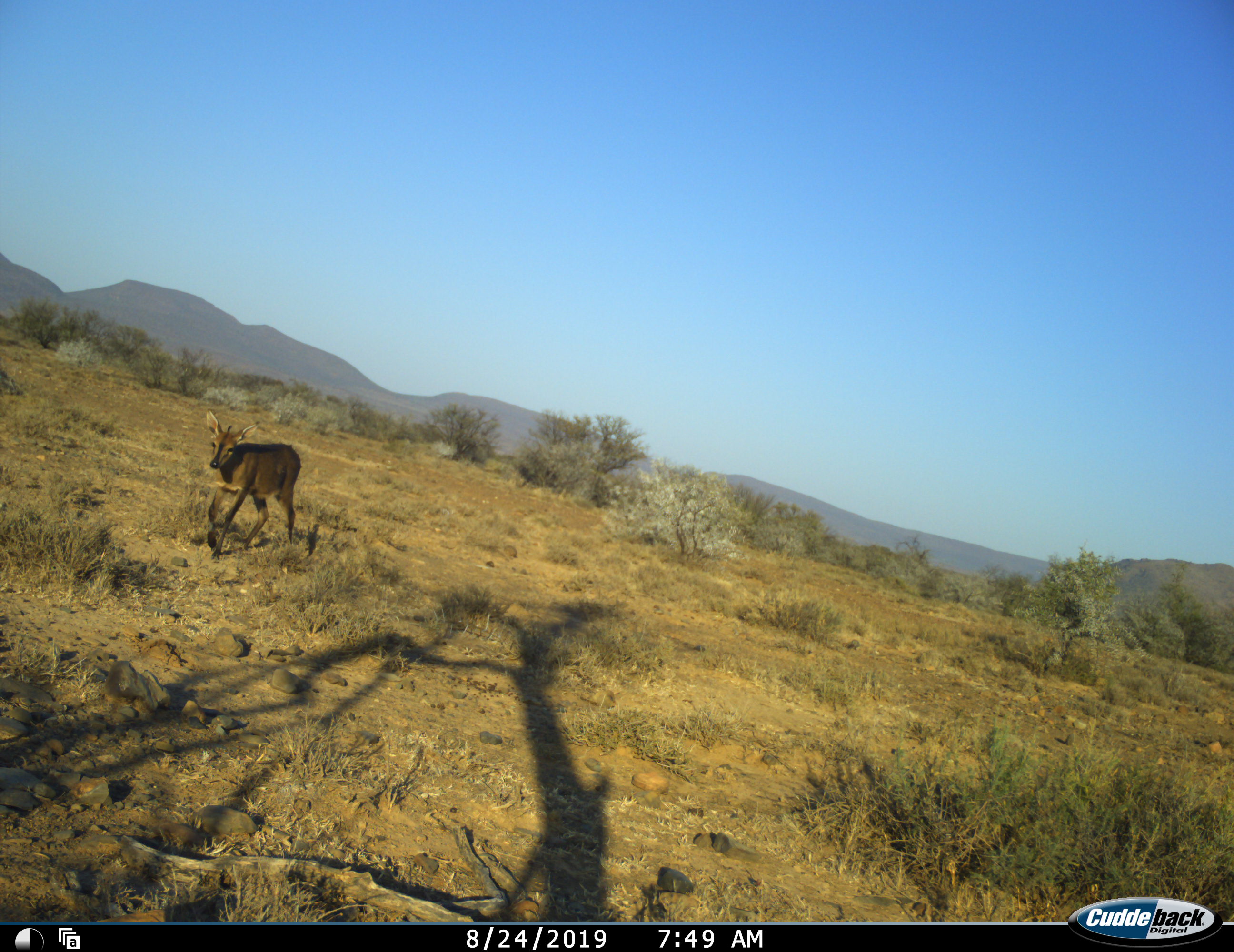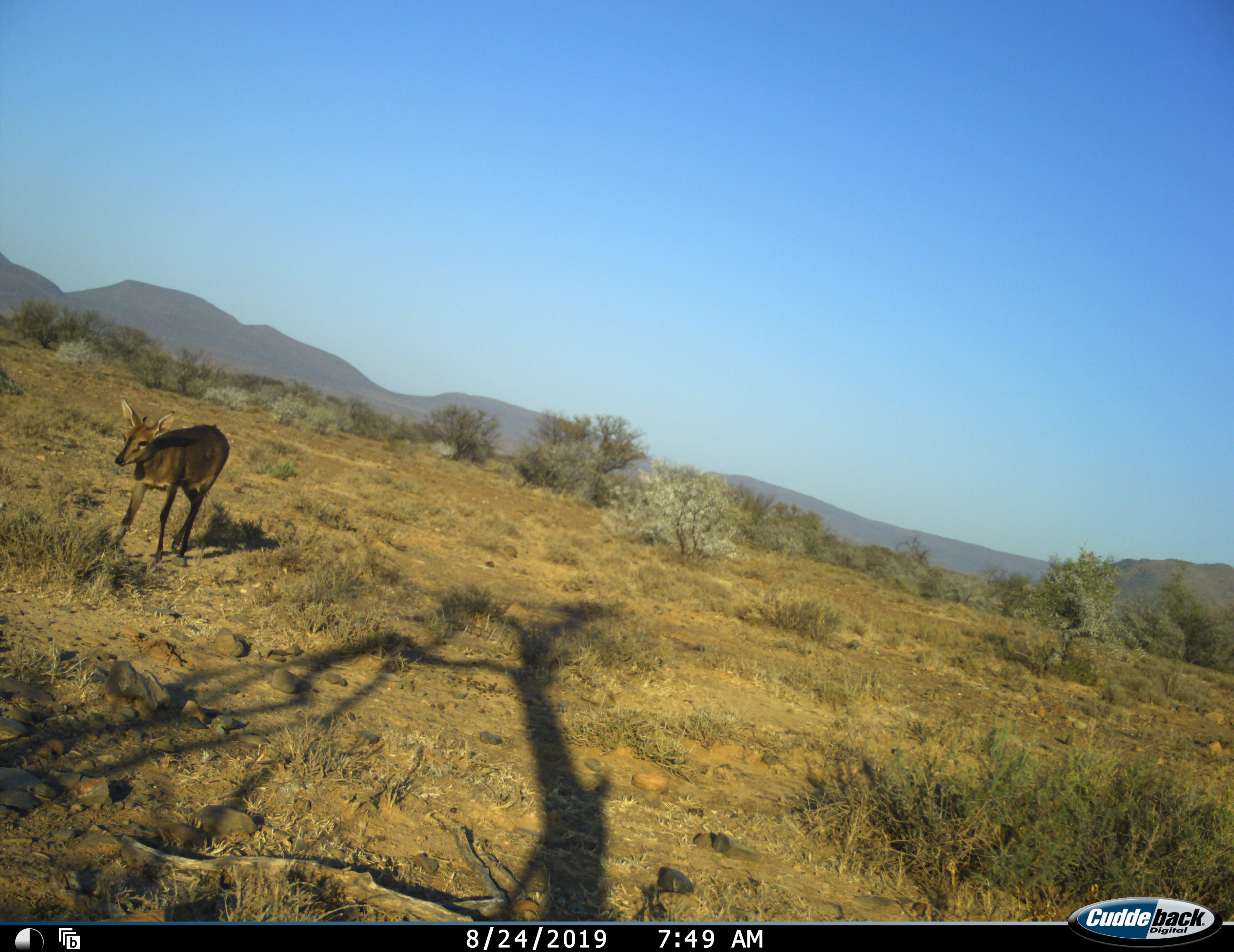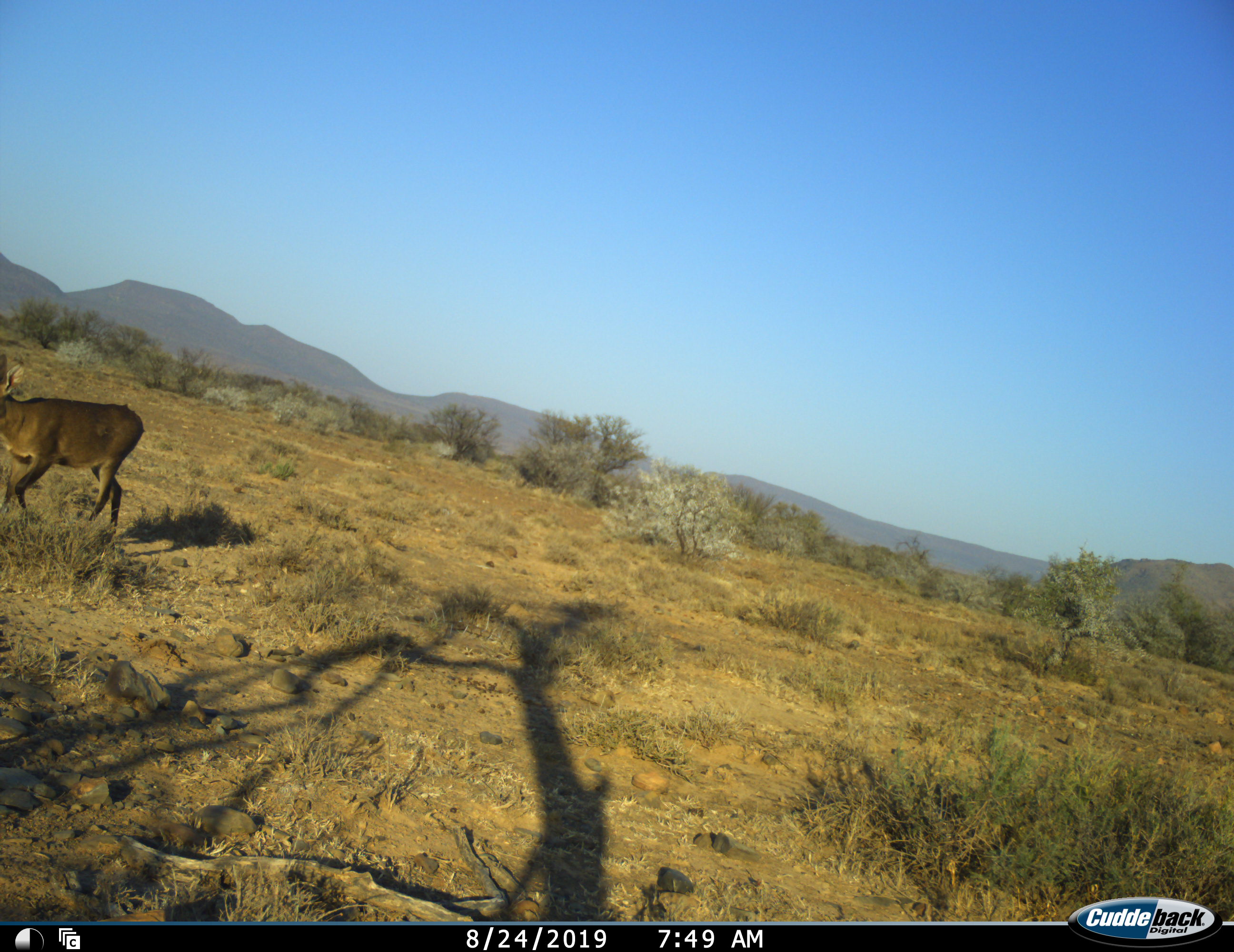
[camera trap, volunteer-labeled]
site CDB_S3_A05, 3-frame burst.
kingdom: Animalia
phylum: Chordata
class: Mammalia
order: Artiodactyla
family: Bovidae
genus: Sylvicapra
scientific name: Sylvicapra grimmia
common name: common duiker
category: duikercommongrey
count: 1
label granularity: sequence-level